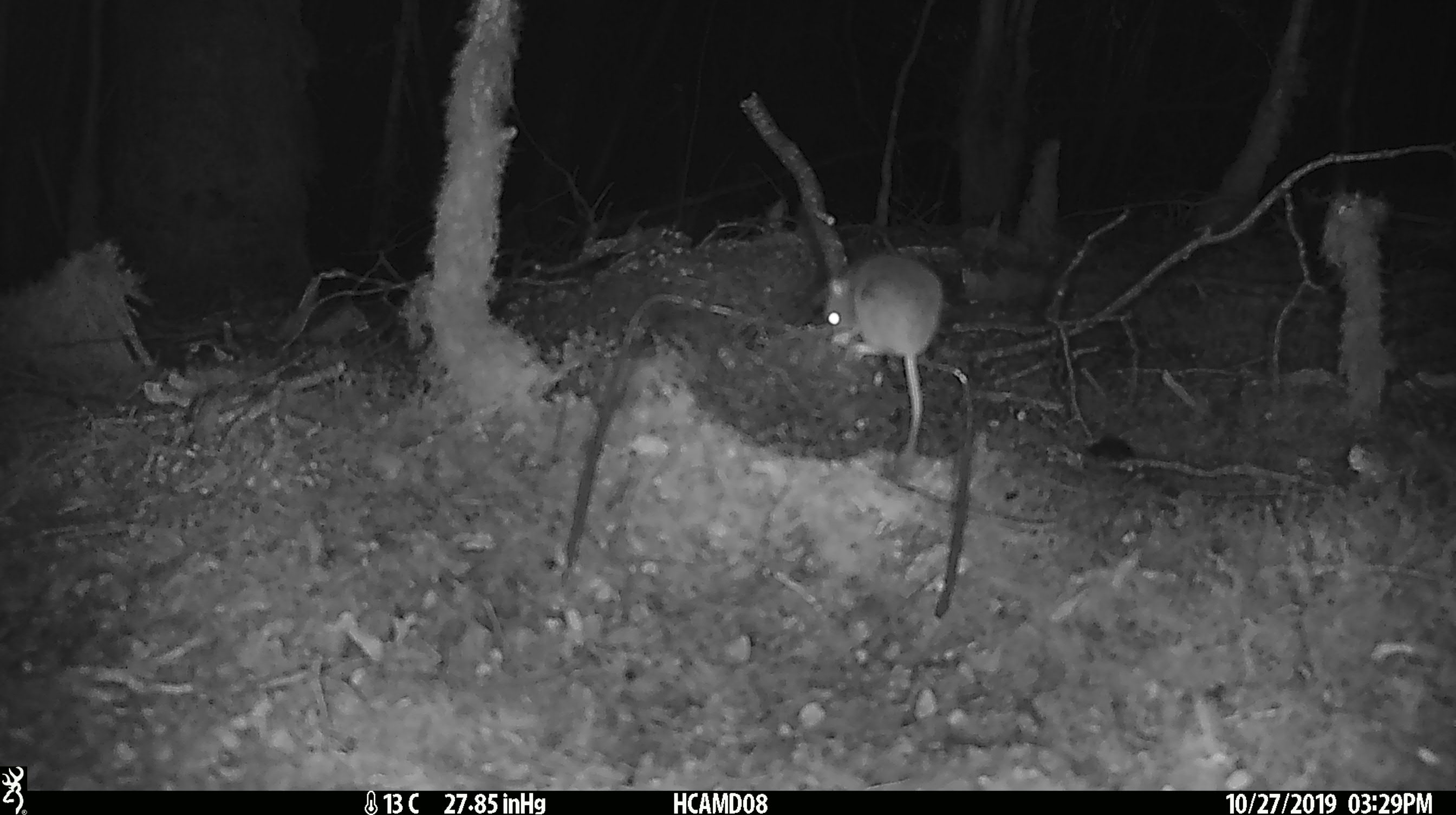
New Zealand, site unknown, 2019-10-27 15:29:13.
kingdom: Animalia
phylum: Chordata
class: Mammalia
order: Rodentia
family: Muridae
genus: Mus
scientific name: Mus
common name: mouse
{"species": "mouse (Mus)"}